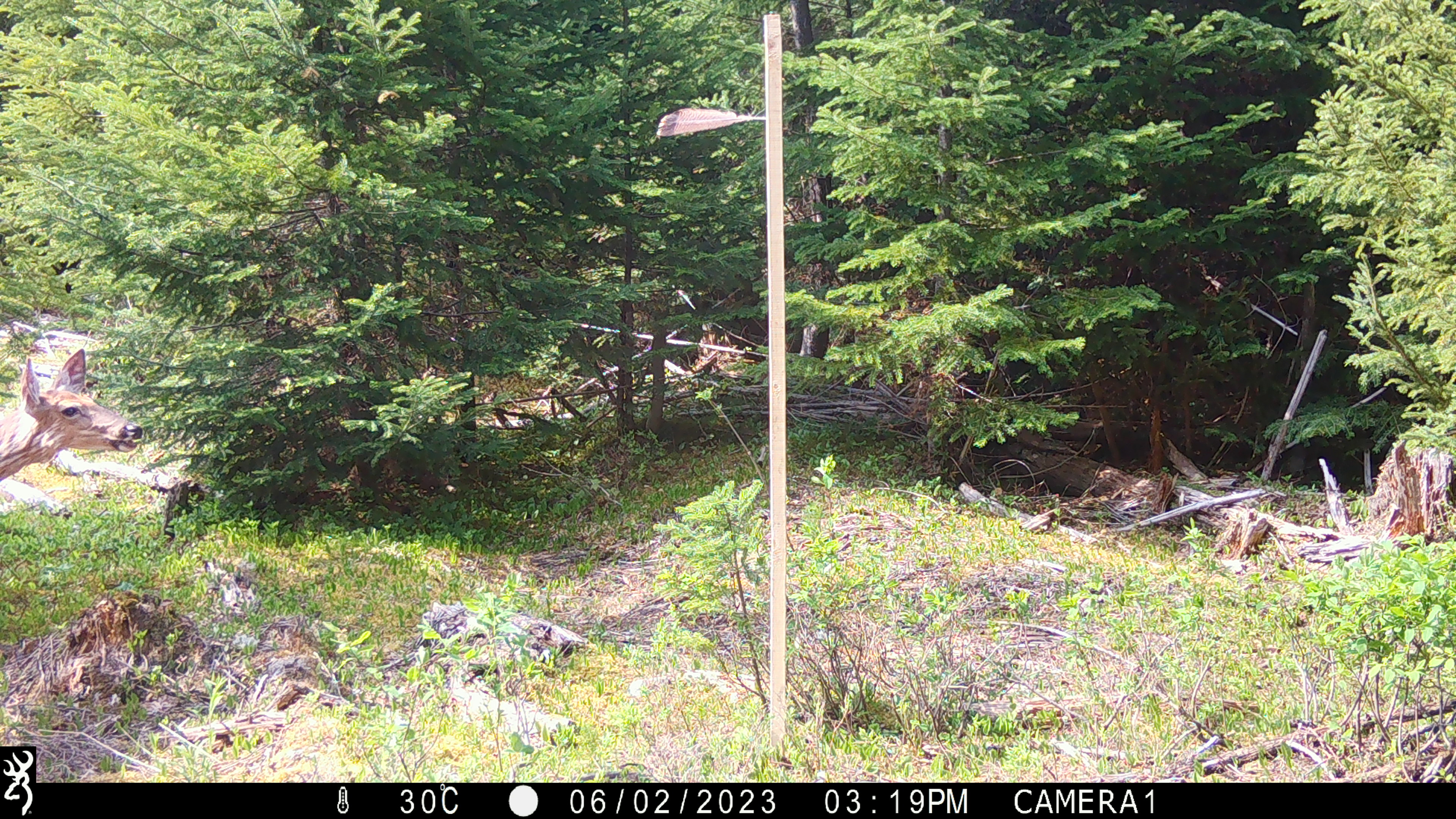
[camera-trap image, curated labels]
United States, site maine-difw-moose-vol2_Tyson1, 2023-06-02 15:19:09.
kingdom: Animalia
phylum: Chordata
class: Mammalia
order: Artiodactyla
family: Cervidae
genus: Odocoileus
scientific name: Odocoileus virginianus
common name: white-tailed deer